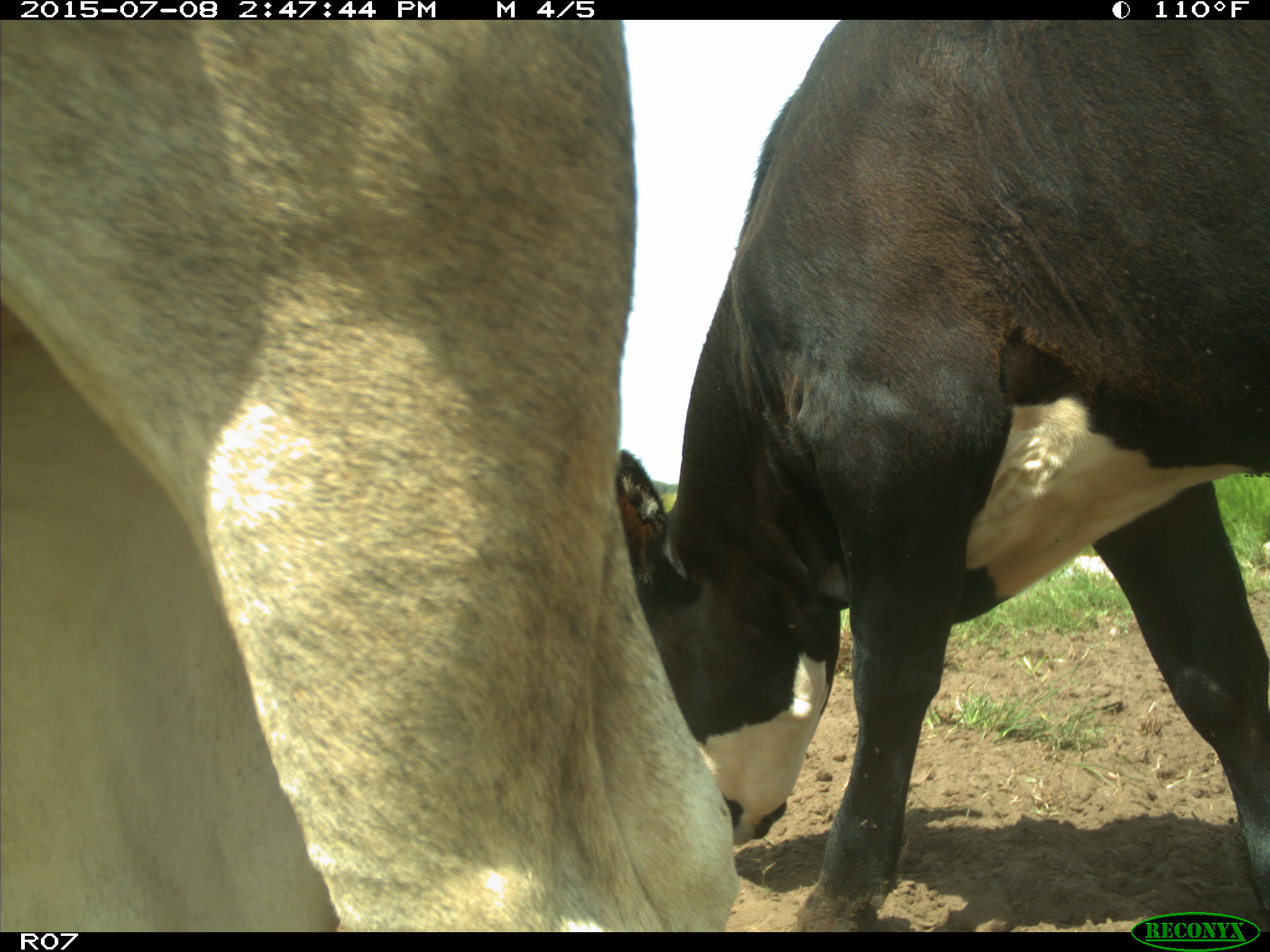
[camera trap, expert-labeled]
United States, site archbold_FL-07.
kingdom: Animalia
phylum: Chordata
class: Mammalia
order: Artiodactyla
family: Bovidae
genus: Bos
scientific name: Bos taurus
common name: domestic cow